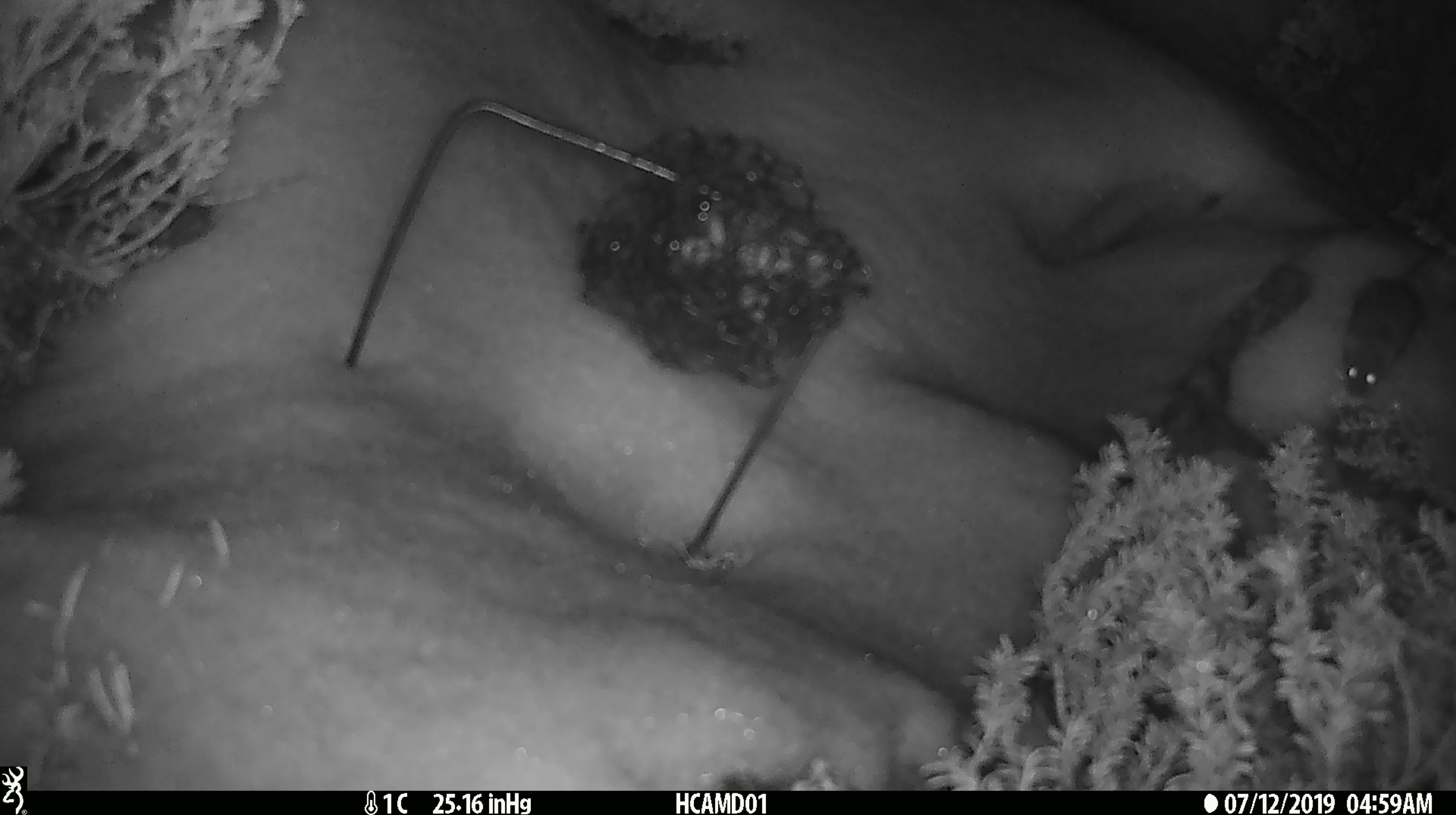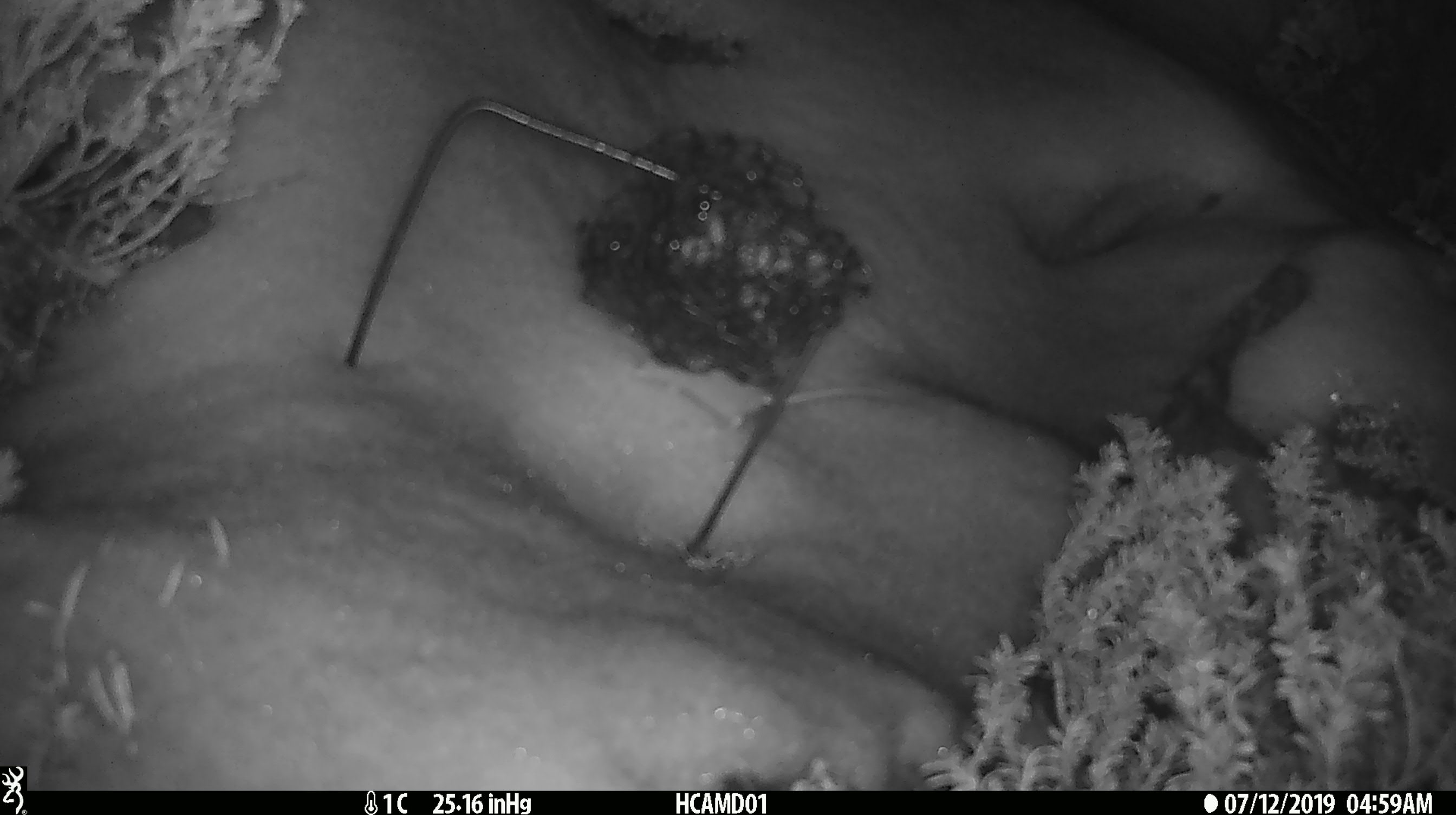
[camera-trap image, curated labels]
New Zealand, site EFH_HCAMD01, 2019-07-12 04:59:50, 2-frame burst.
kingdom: Animalia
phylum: Chordata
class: Mammalia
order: Rodentia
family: Muridae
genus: Mus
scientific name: Mus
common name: mouse